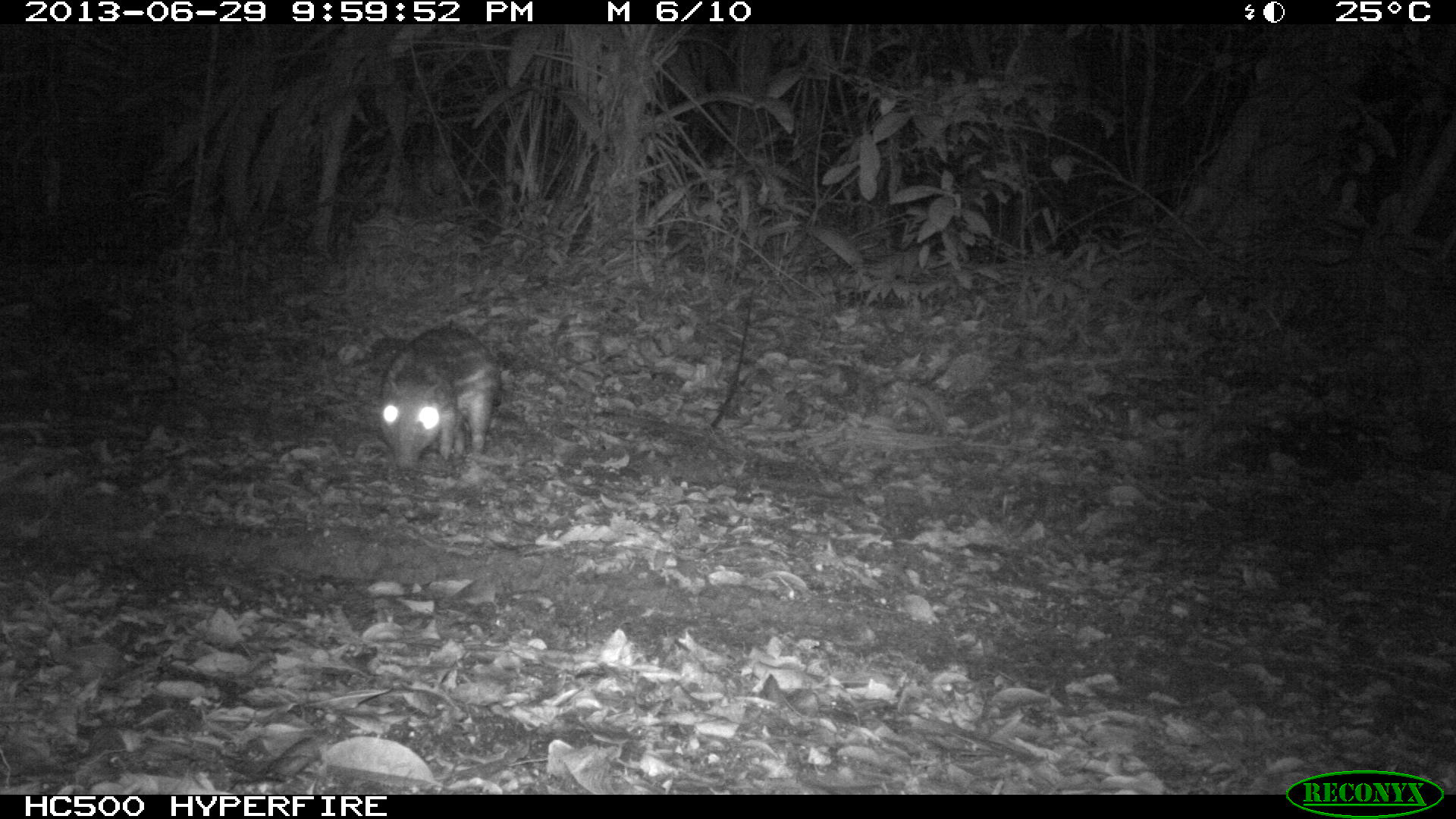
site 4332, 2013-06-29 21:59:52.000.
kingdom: Animalia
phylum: Chordata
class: Mammalia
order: Rodentia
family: Cuniculidae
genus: Cuniculus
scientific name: Cuniculus paca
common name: lowland paca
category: agouti paca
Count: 1.